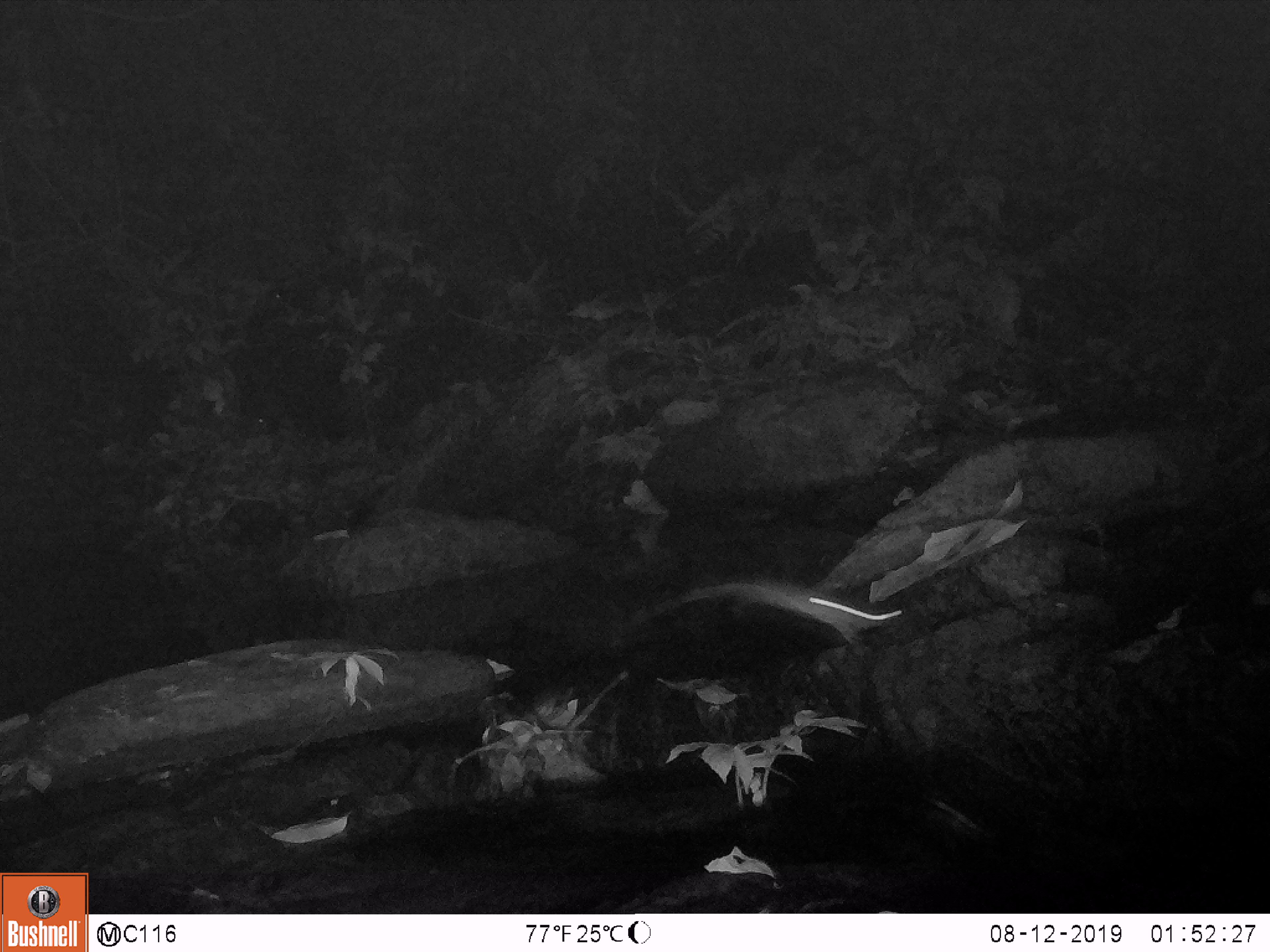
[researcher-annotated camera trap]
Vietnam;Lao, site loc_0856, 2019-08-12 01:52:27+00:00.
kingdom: Animalia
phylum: Chordata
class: Mammalia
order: Rodentia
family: Muridae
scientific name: Muridae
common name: old-world mice and rats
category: unidentified murid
Unidentified murid (old-world mice and rats) (Muridae). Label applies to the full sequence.